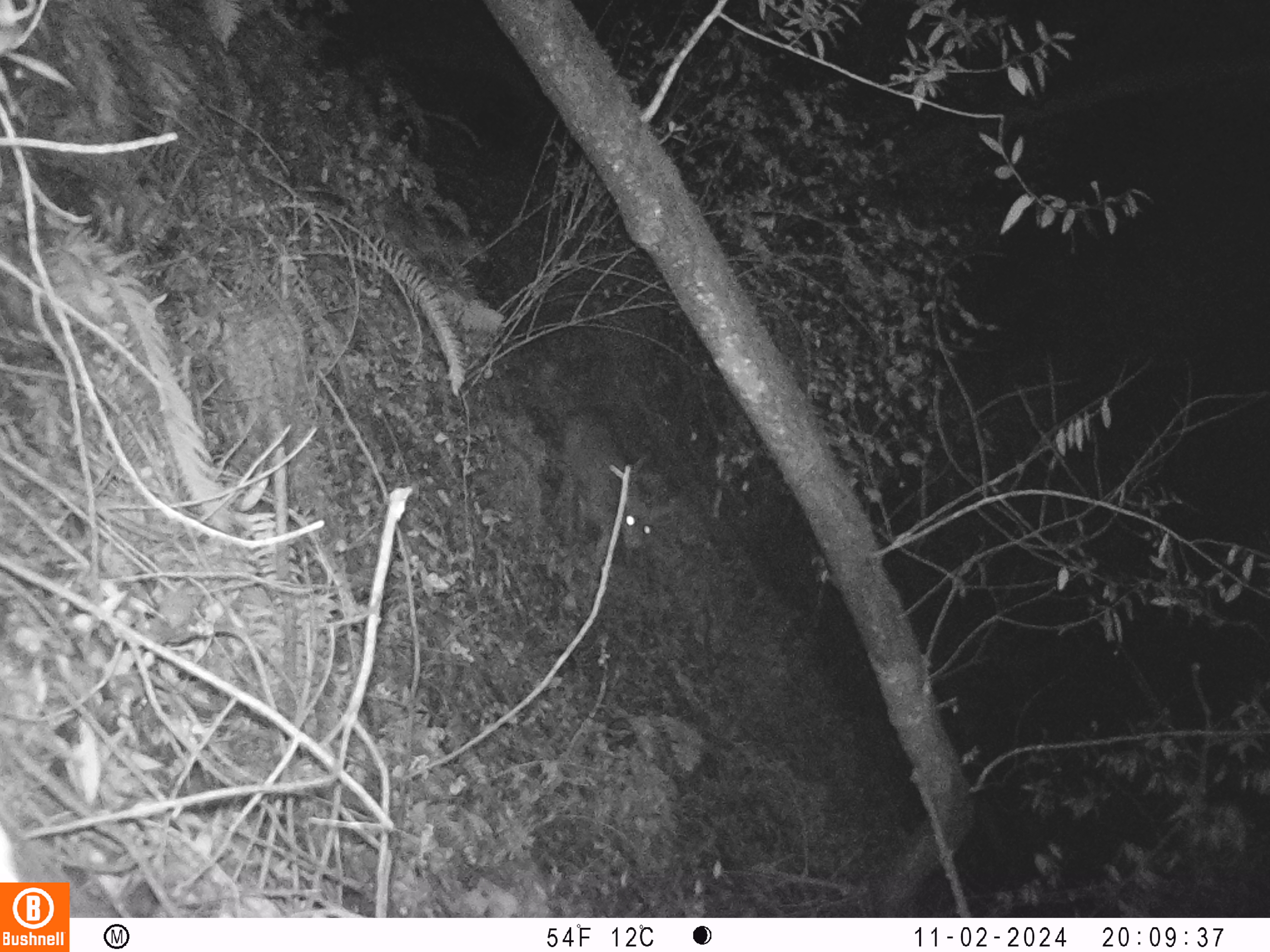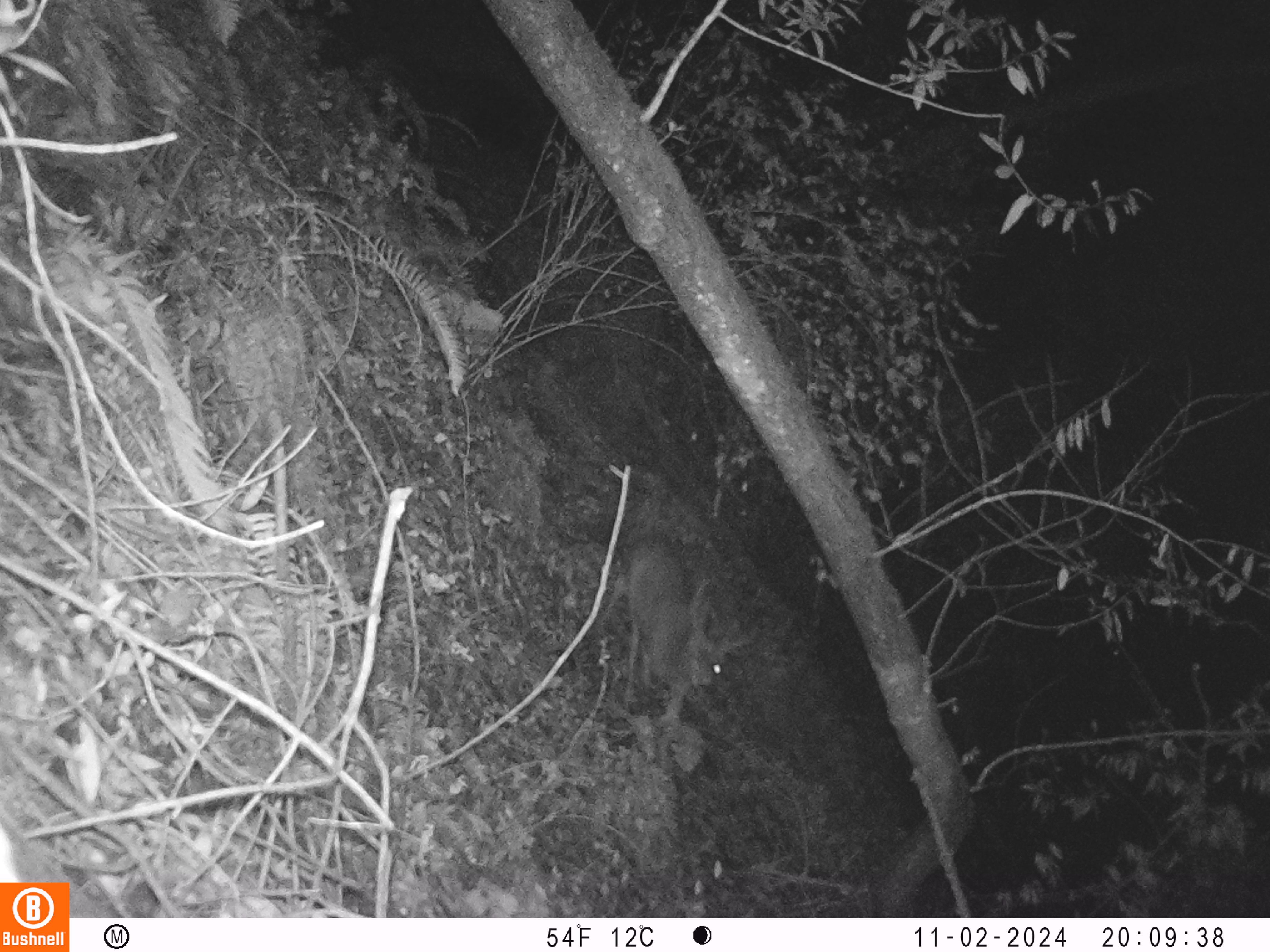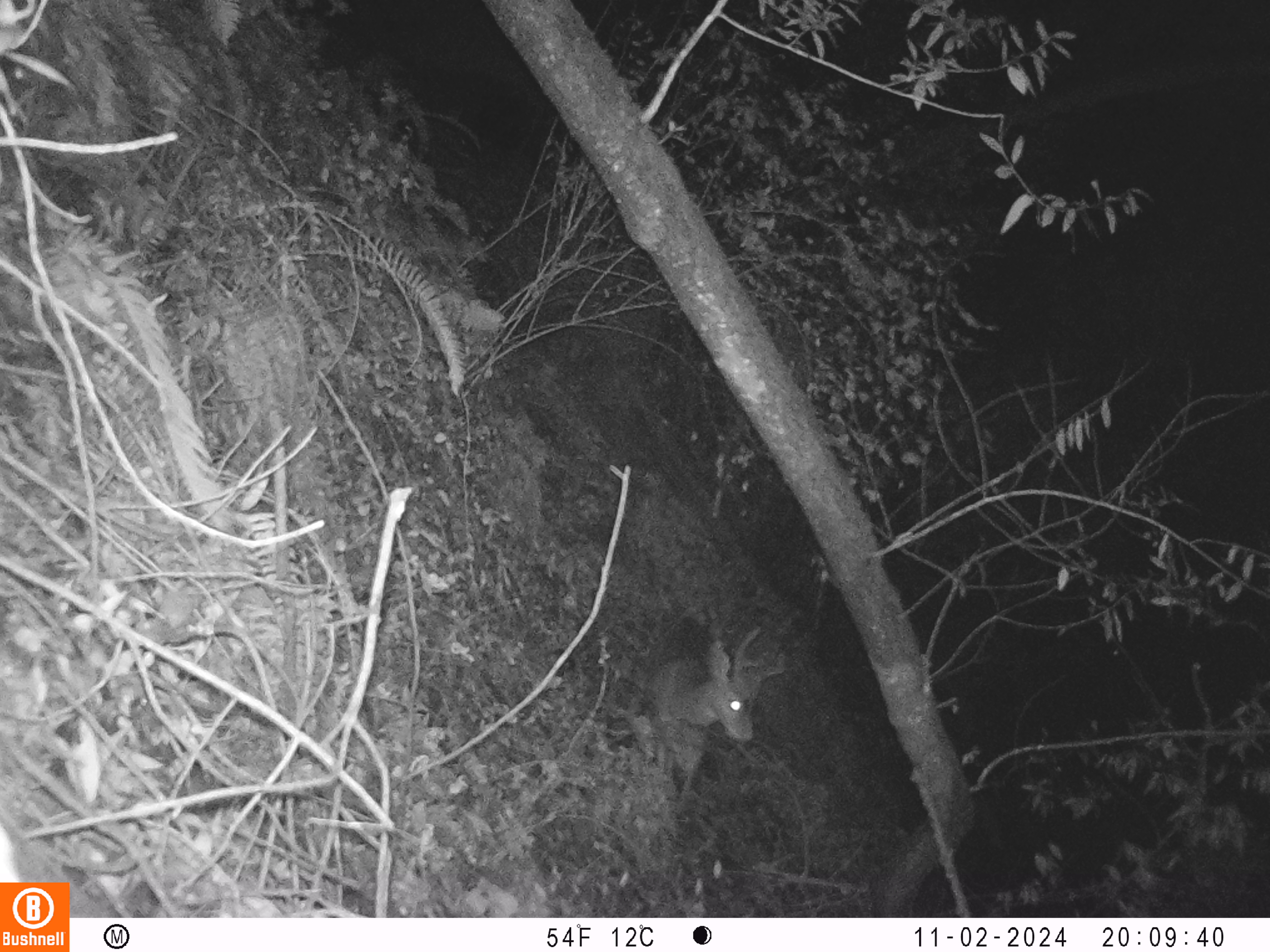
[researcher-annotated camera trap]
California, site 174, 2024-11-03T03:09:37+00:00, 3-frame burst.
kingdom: Animalia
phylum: Chordata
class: Mammalia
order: Artiodactyla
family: Cervidae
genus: Odocoileus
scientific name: Odocoileus hemionus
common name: mule deer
Mule deer (Odocoileus hemionus).